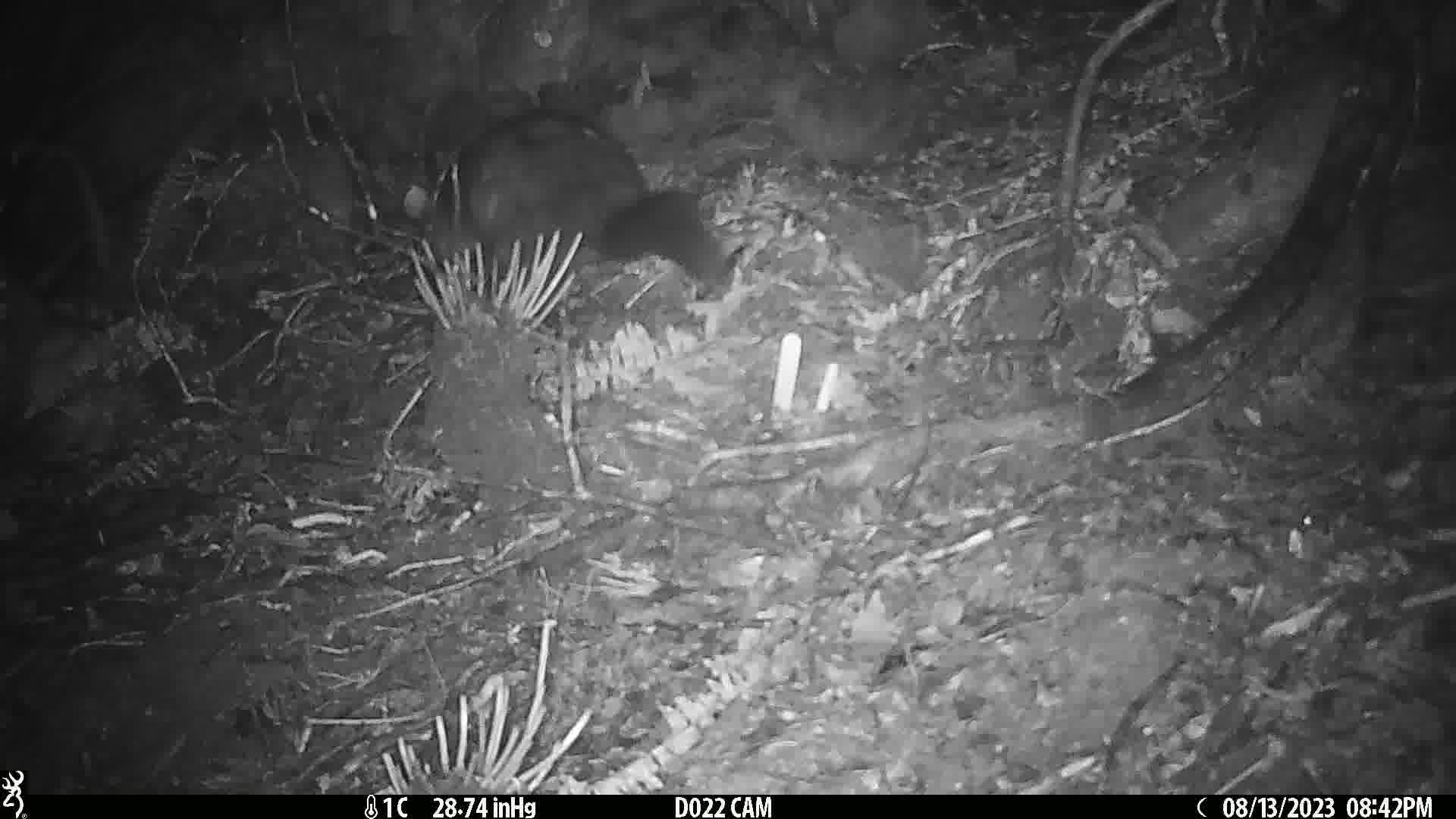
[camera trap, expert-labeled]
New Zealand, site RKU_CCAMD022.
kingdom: Animalia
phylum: Chordata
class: Mammalia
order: Diprotodontia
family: Phalangeridae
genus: Trichosurus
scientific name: Trichosurus vulpecula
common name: common brushtail possum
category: possum